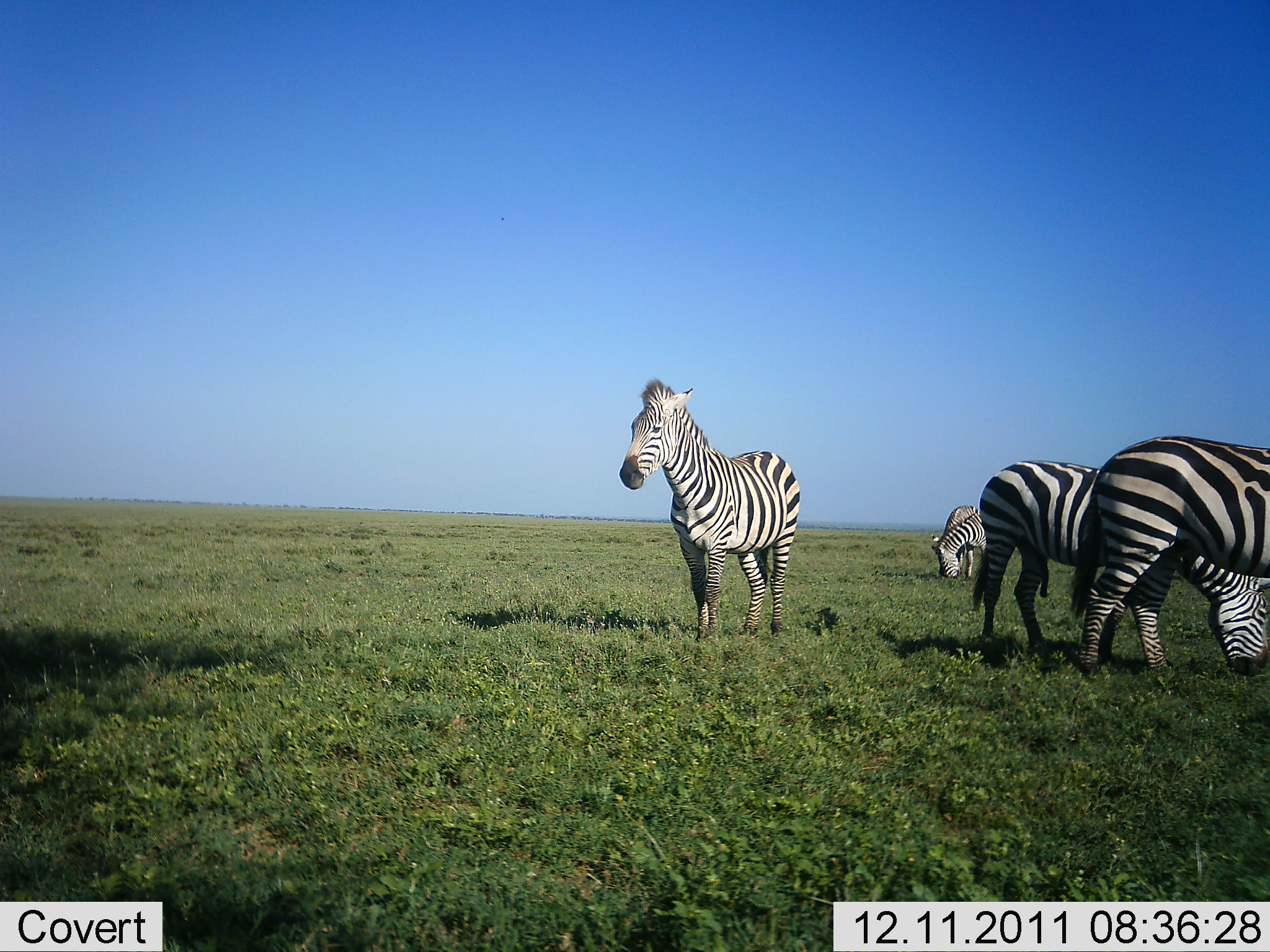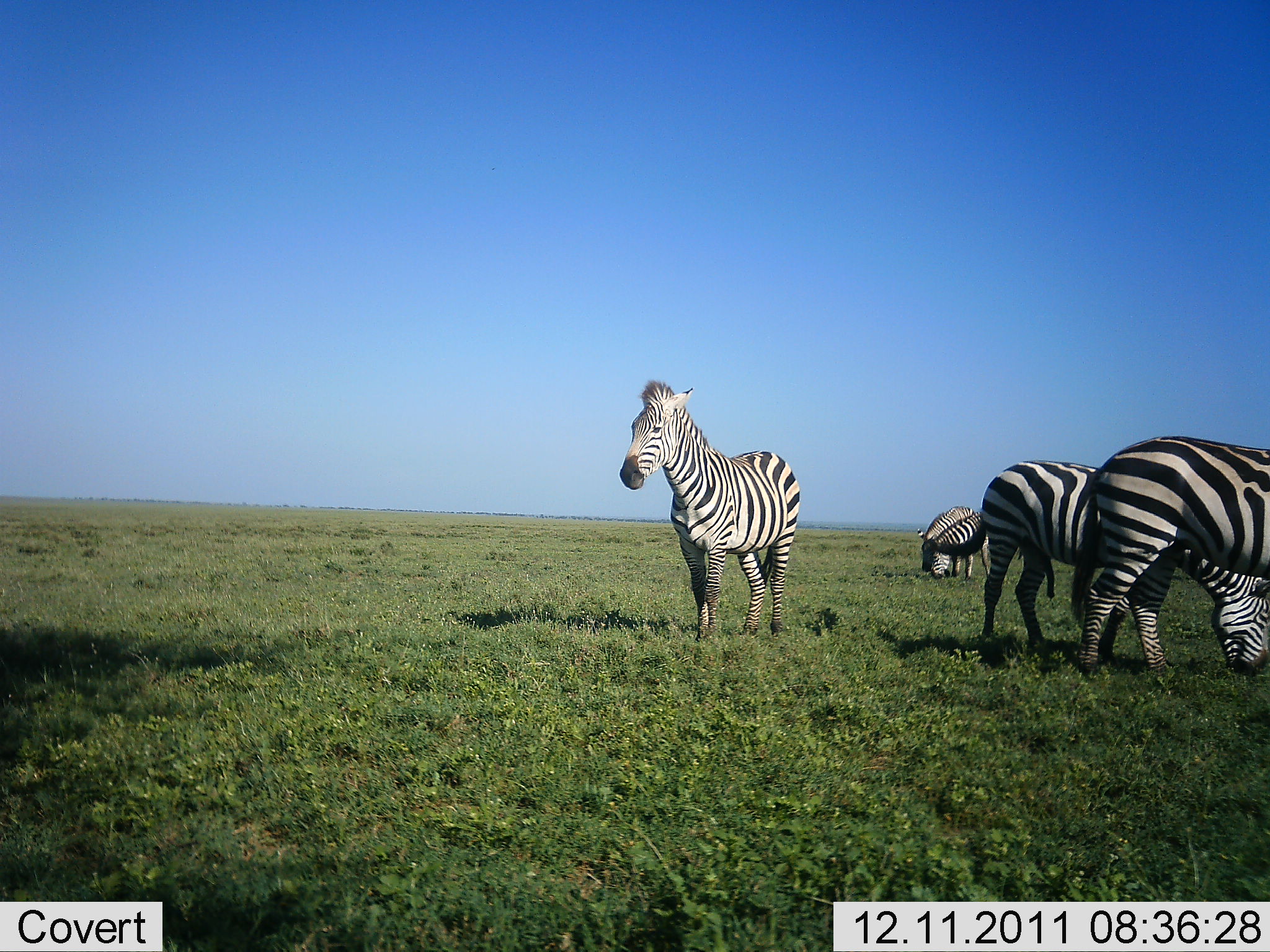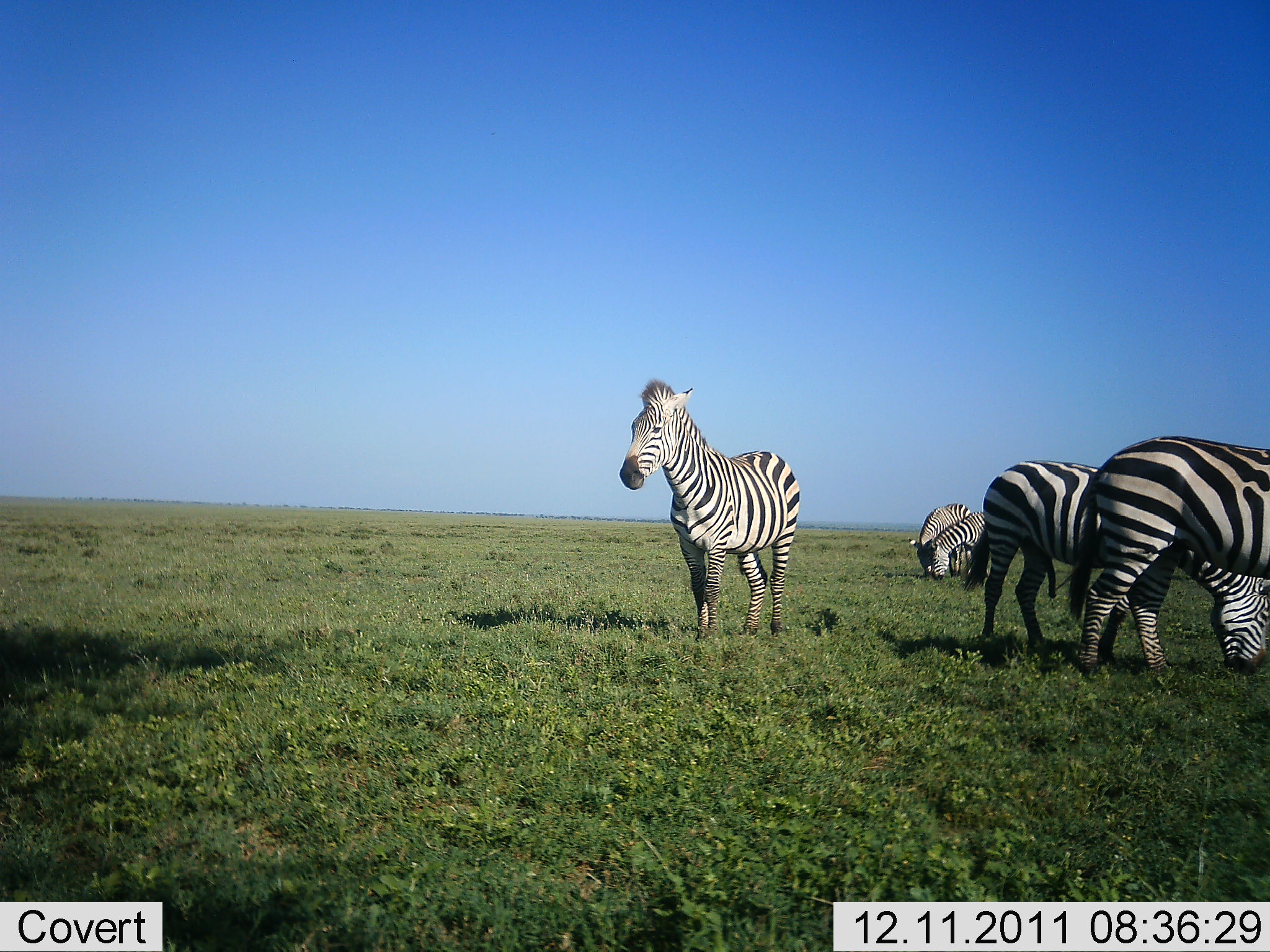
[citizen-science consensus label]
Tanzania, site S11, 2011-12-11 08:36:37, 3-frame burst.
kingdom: Animalia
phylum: Chordata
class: Mammalia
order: Perissodactyla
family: Equidae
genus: Equus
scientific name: Equus quagga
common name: plains zebra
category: zebra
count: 5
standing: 67%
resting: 0%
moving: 0%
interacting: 0%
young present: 0%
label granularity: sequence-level